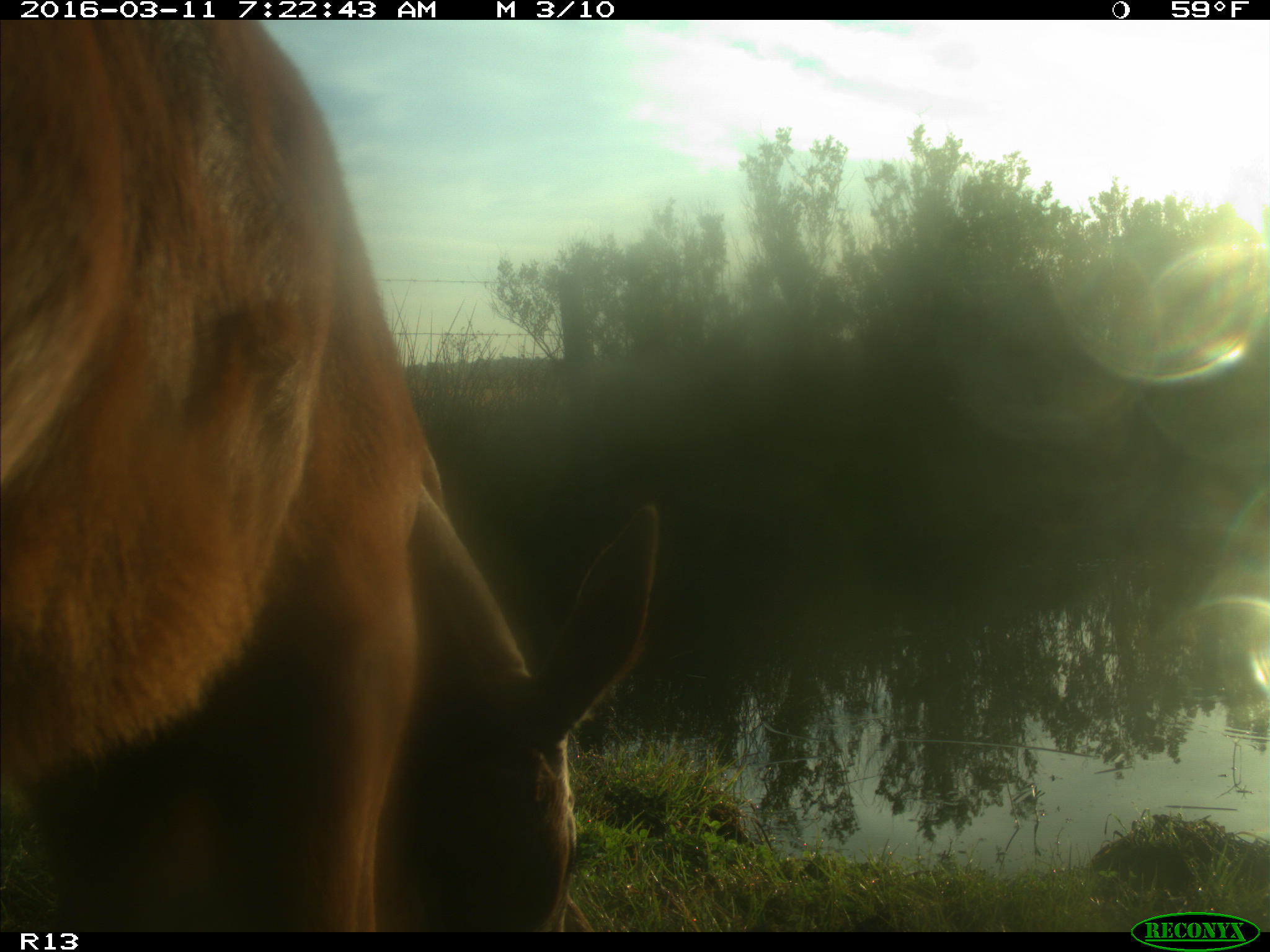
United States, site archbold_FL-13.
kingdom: Animalia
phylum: Chordata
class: Mammalia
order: Artiodactyla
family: Bovidae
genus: Bos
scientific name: Bos taurus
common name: domestic cow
Bos taurus (domestic cow).